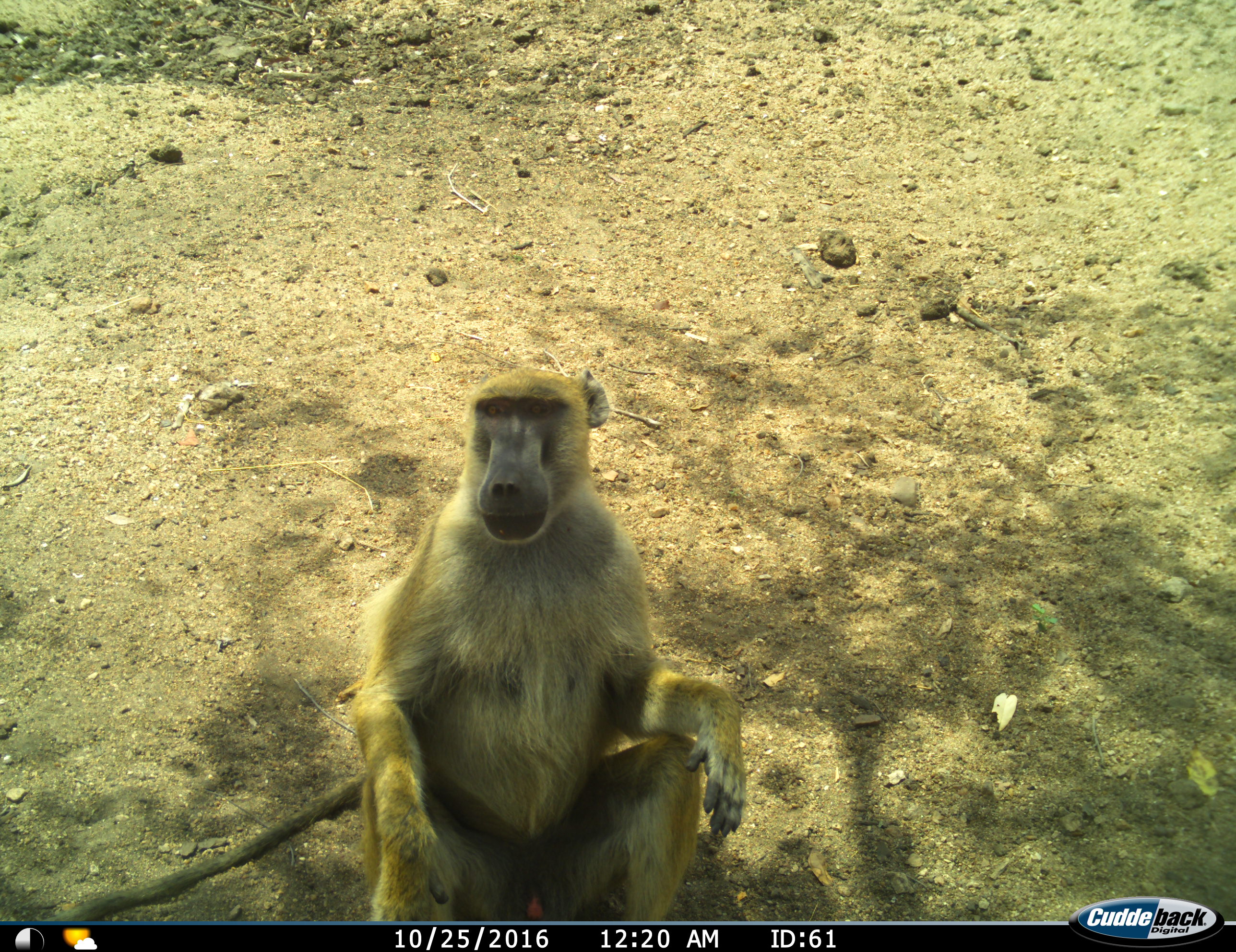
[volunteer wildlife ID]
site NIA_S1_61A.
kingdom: Animalia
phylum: Chordata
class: Mammalia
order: Primates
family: Cercopithecidae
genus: Papio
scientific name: Papio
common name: baboon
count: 1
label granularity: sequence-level